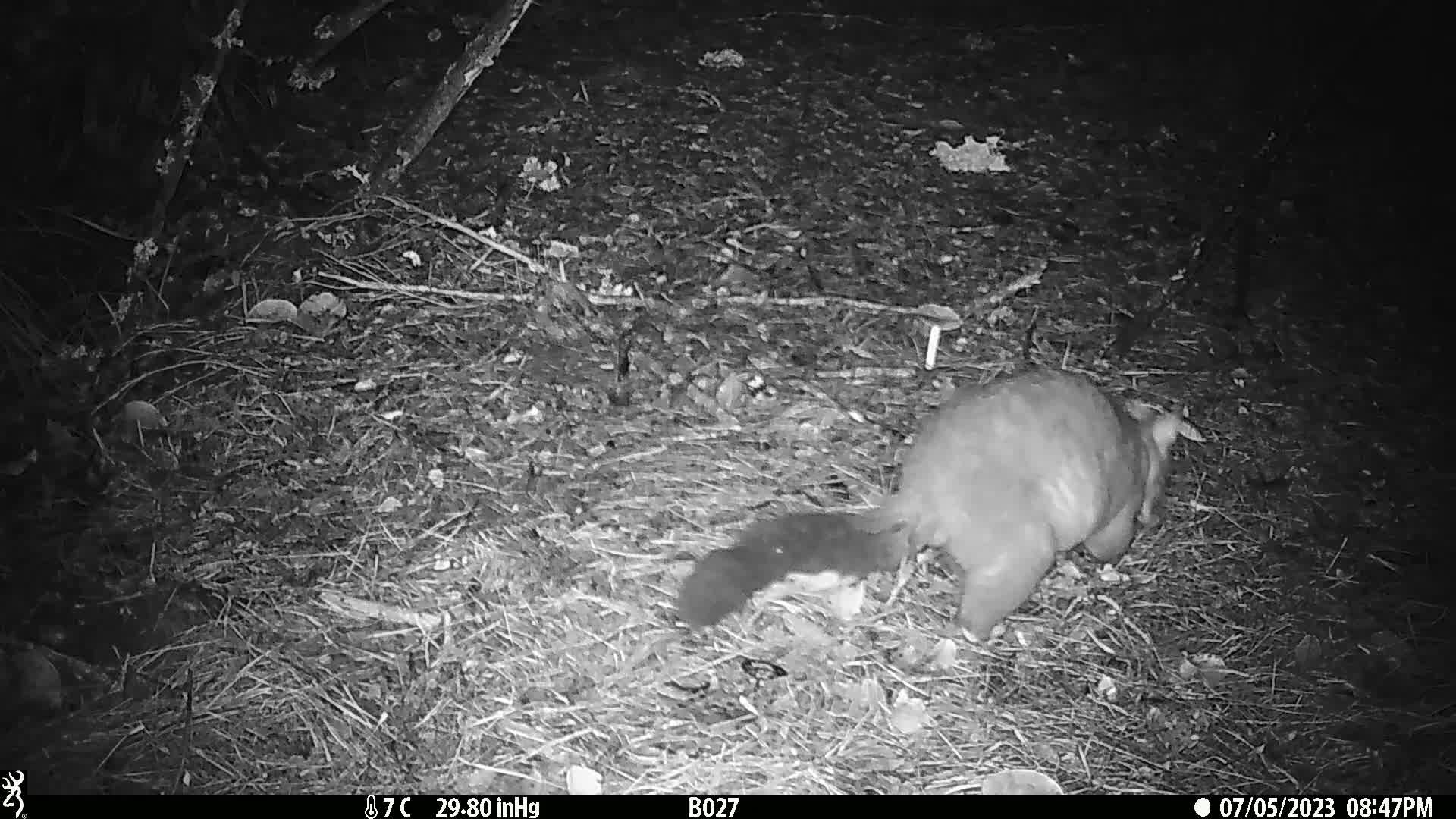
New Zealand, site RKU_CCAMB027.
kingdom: Animalia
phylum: Chordata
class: Mammalia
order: Diprotodontia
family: Phalangeridae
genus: Trichosurus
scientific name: Trichosurus vulpecula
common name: common brushtail possum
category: possum